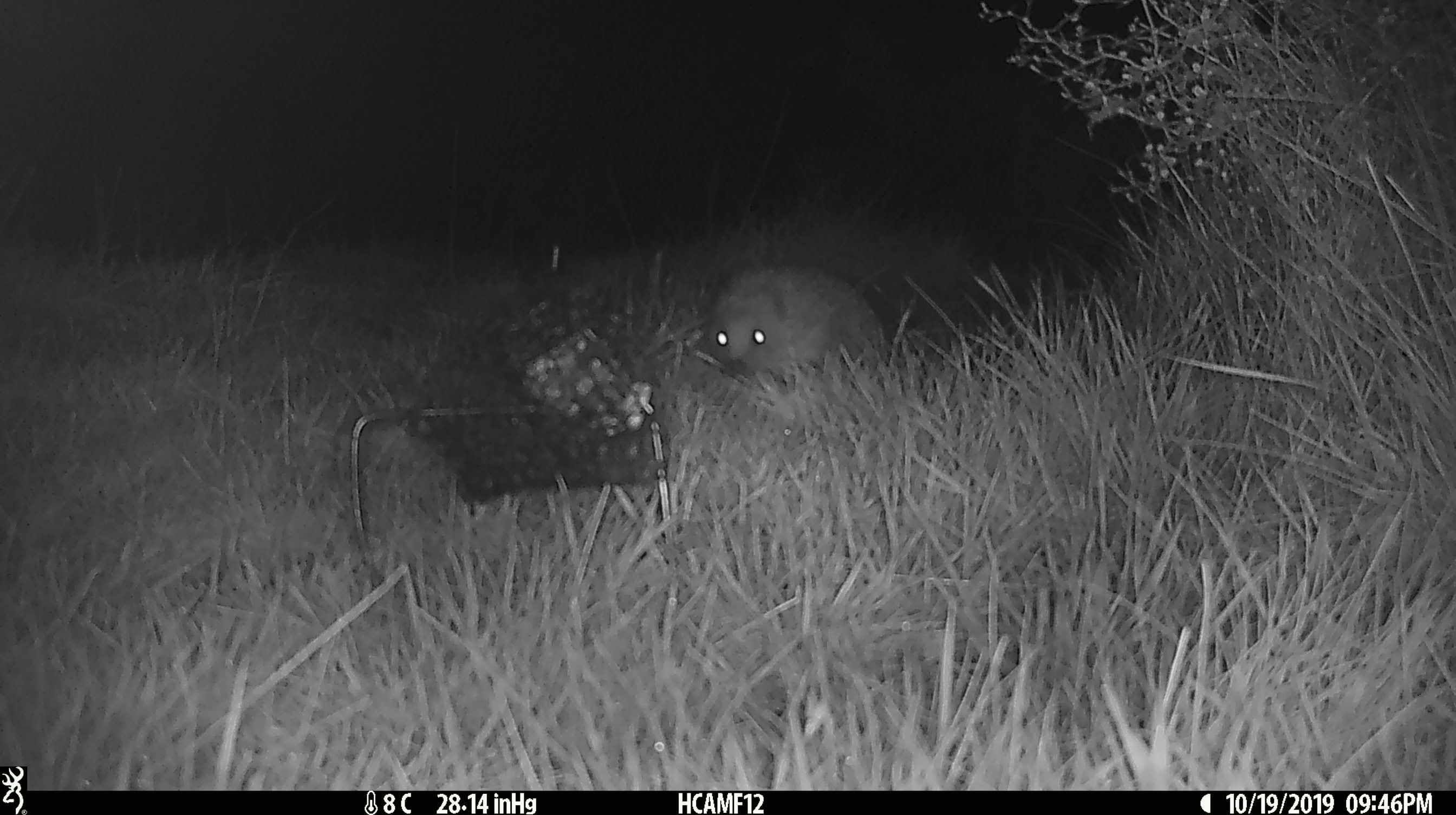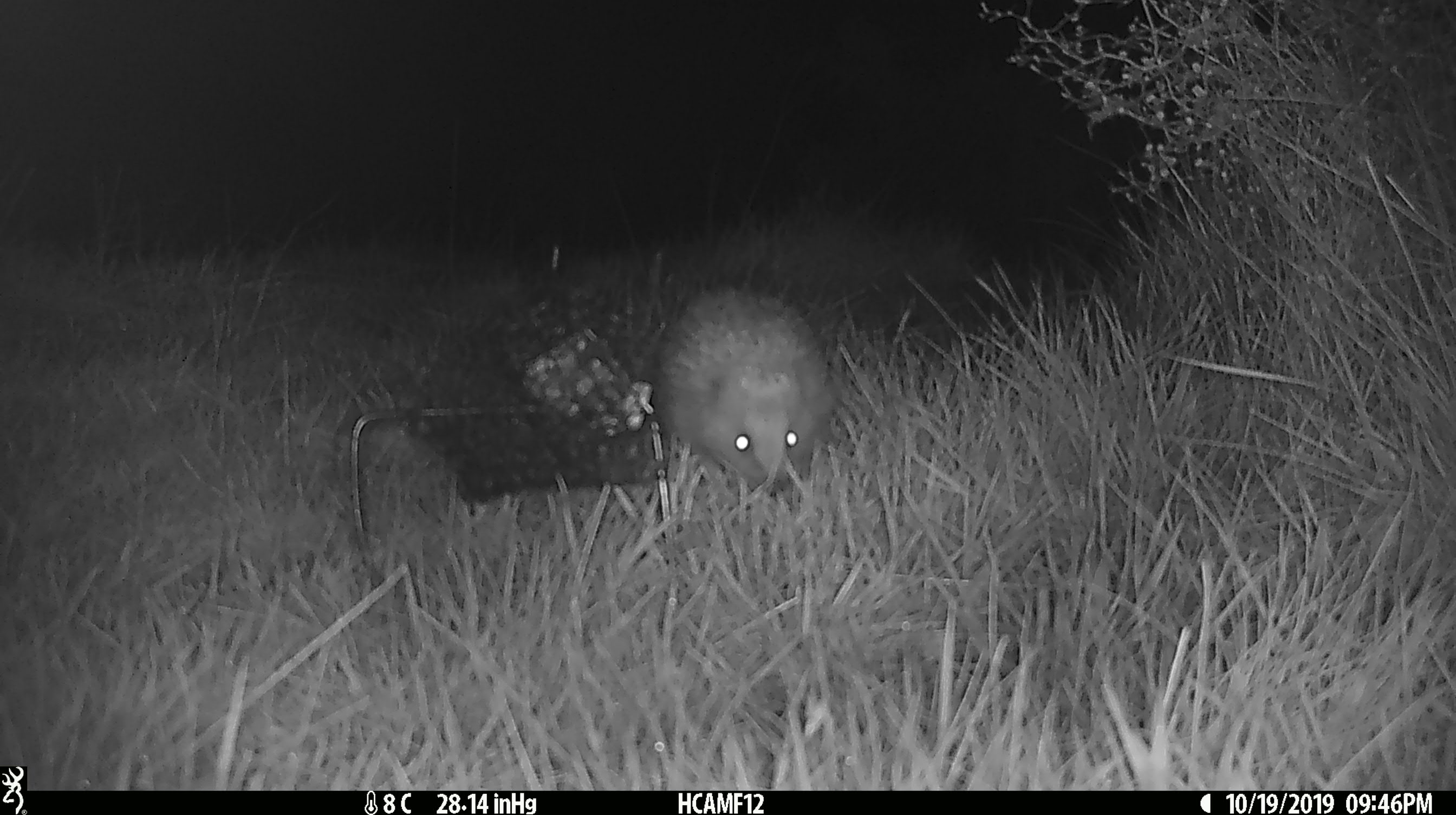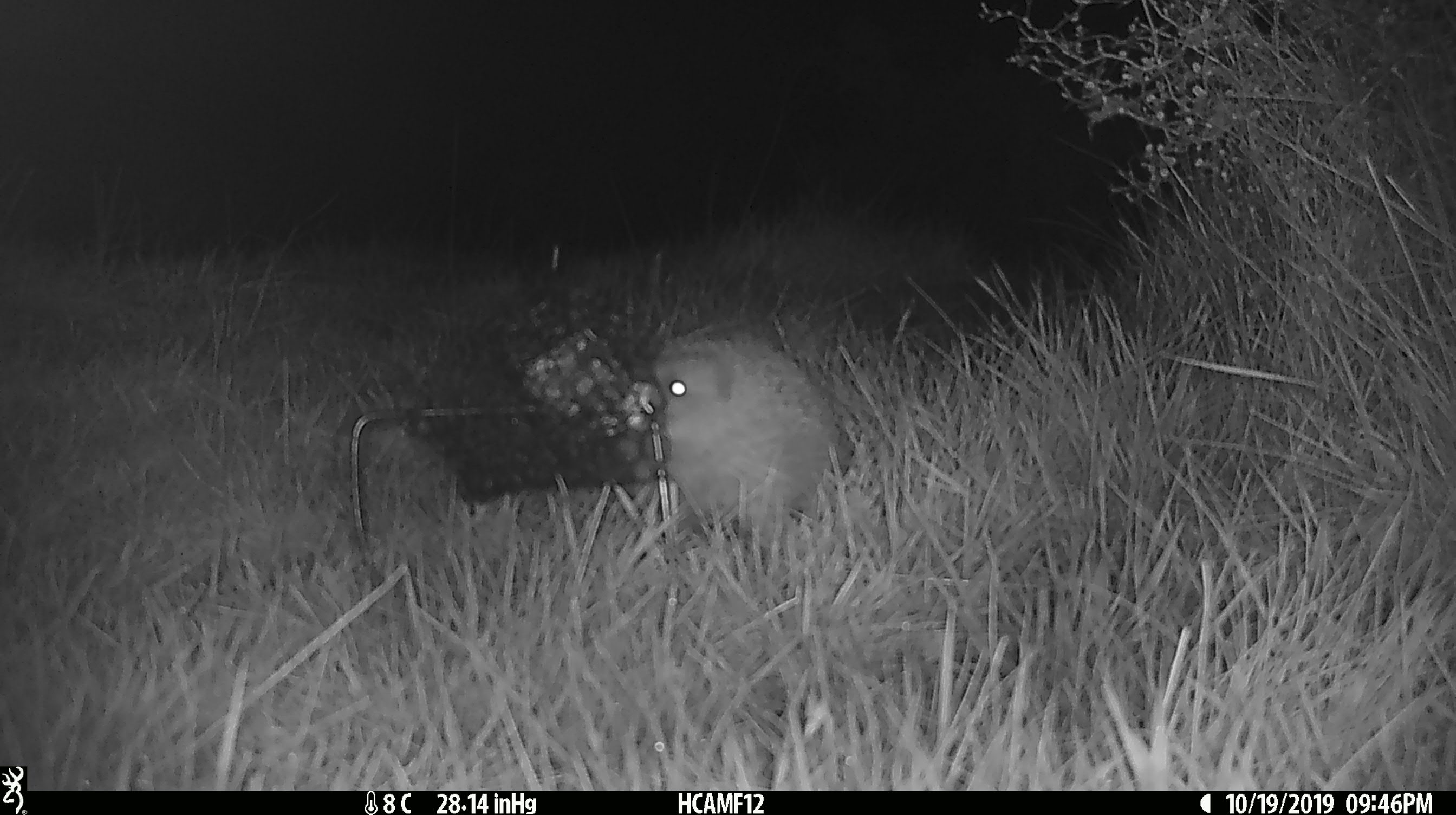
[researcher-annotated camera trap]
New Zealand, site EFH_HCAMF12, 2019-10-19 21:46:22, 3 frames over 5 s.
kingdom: Animalia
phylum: Chordata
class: Mammalia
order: Eulipotyphla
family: Erinaceidae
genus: Erinaceus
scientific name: Erinaceus europaeus europaeus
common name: european hedgehog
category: hedgehog